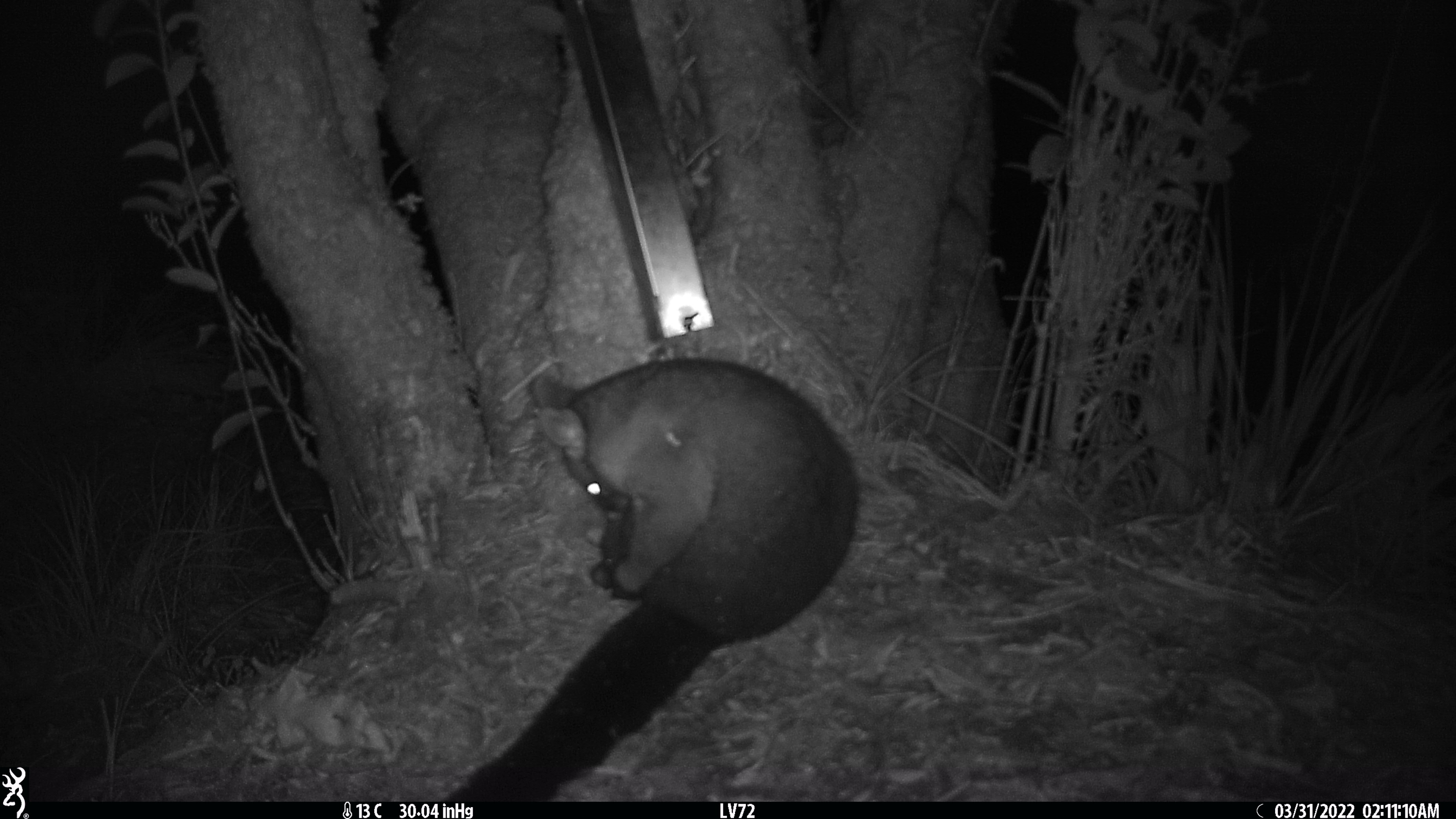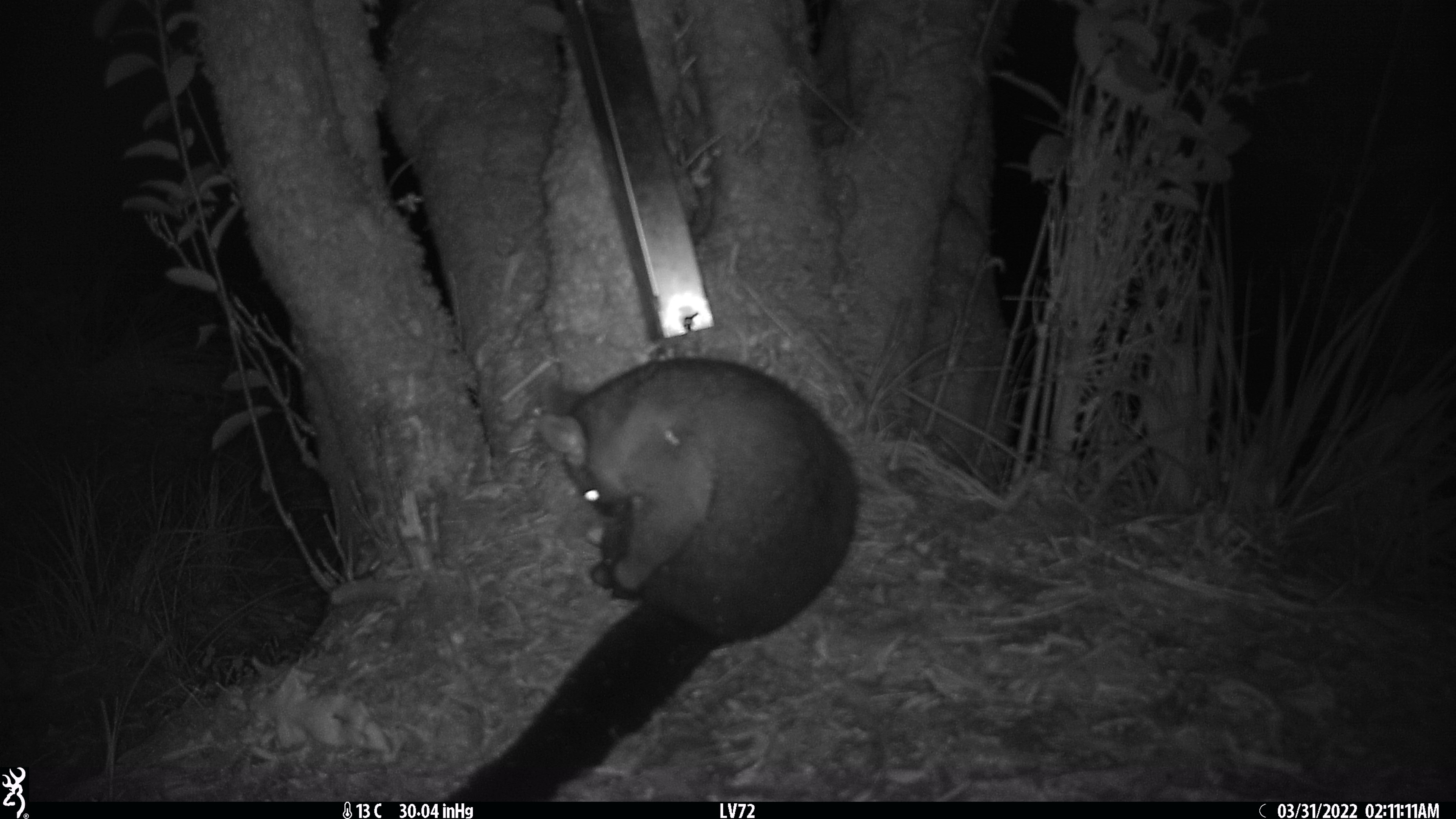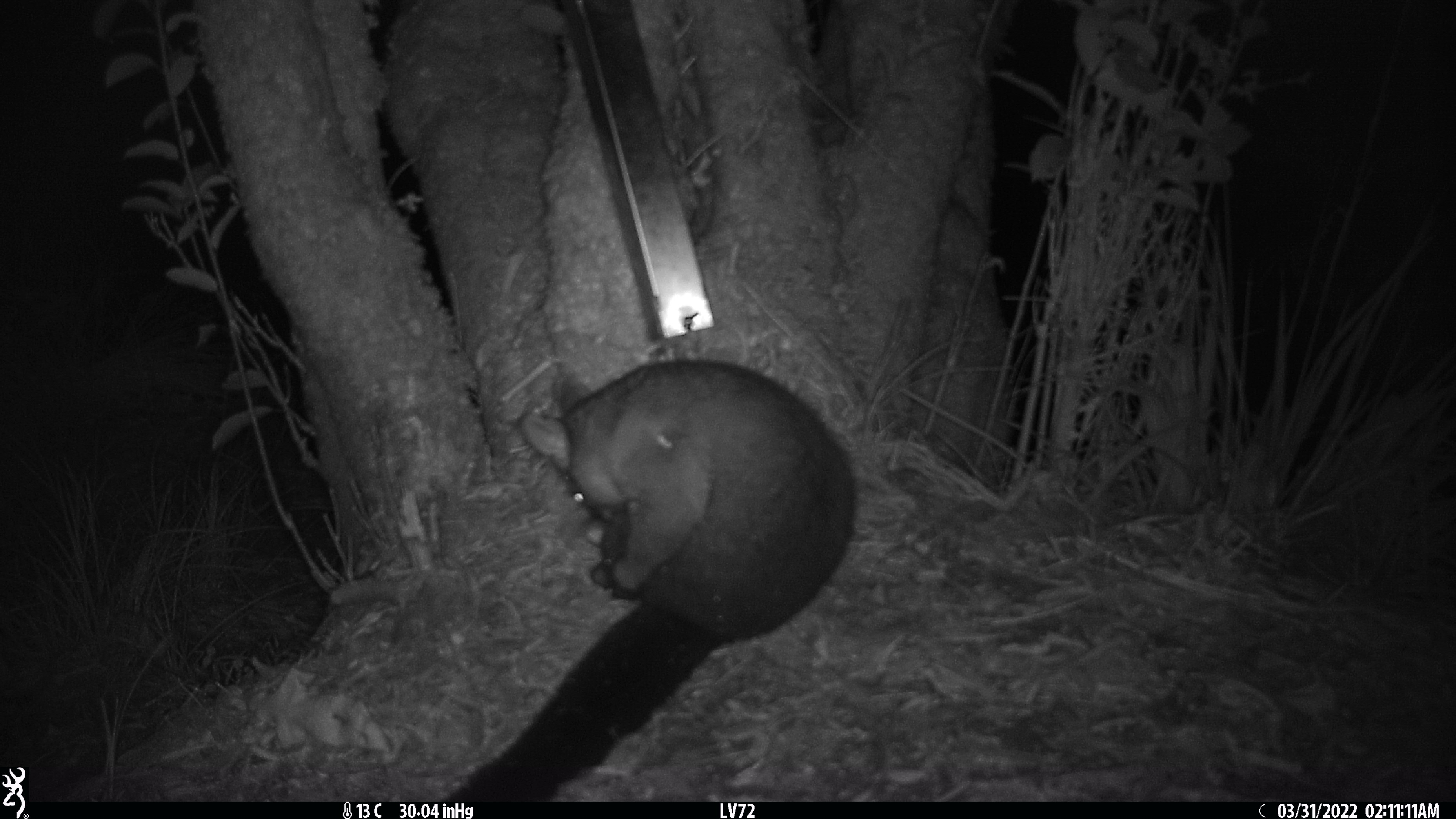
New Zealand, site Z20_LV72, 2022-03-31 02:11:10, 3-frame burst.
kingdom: Animalia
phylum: Chordata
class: Mammalia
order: Diprotodontia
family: Phalangeridae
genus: Trichosurus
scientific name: Trichosurus vulpecula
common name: common brushtail possum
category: possum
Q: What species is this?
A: Possum (common brushtail possum) (Trichosurus vulpecula).